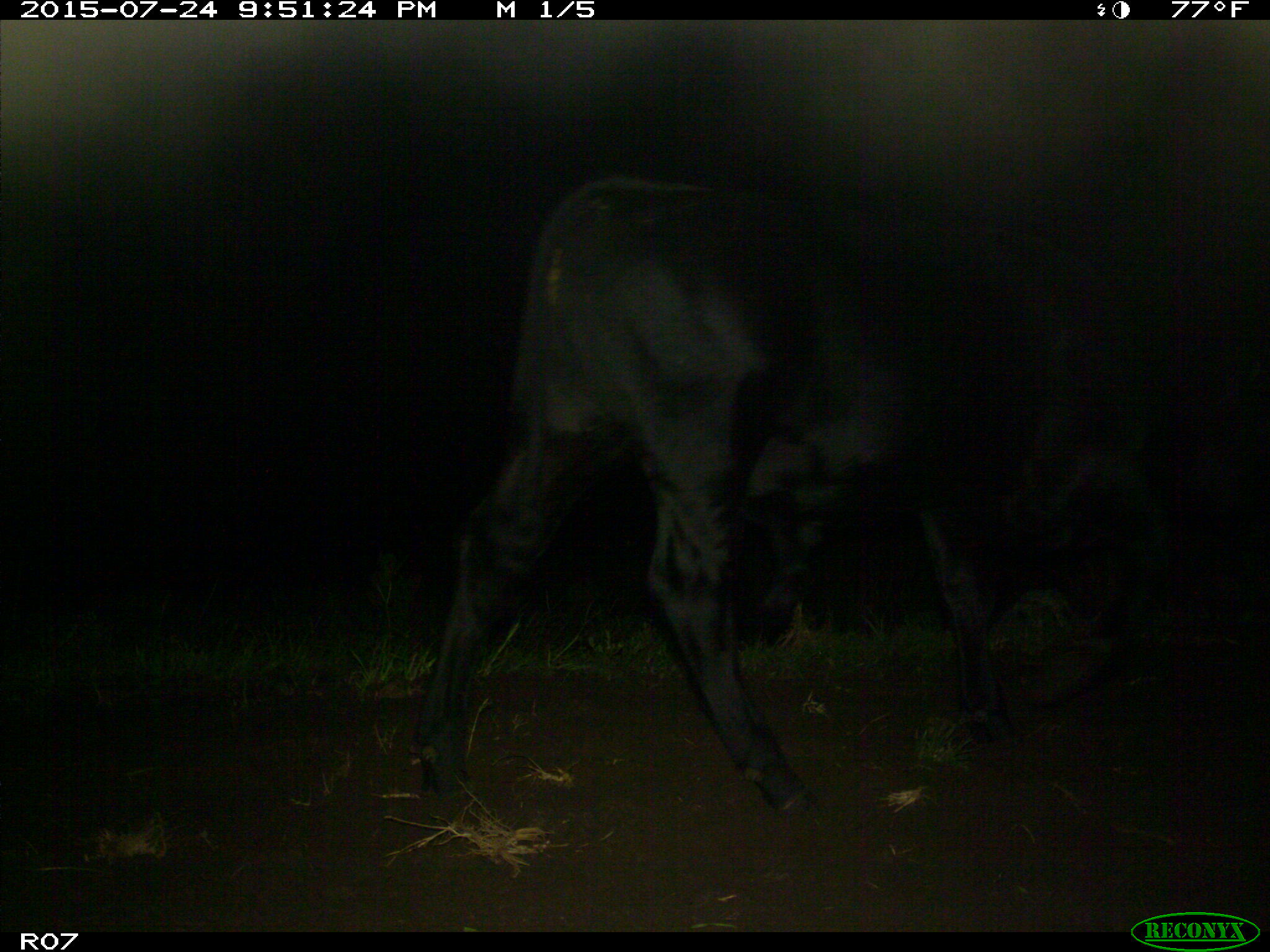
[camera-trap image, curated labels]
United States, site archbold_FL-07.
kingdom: Animalia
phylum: Chordata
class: Mammalia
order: Artiodactyla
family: Bovidae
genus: Bos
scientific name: Bos taurus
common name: domestic cow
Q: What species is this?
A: Bos taurus (domestic cow).